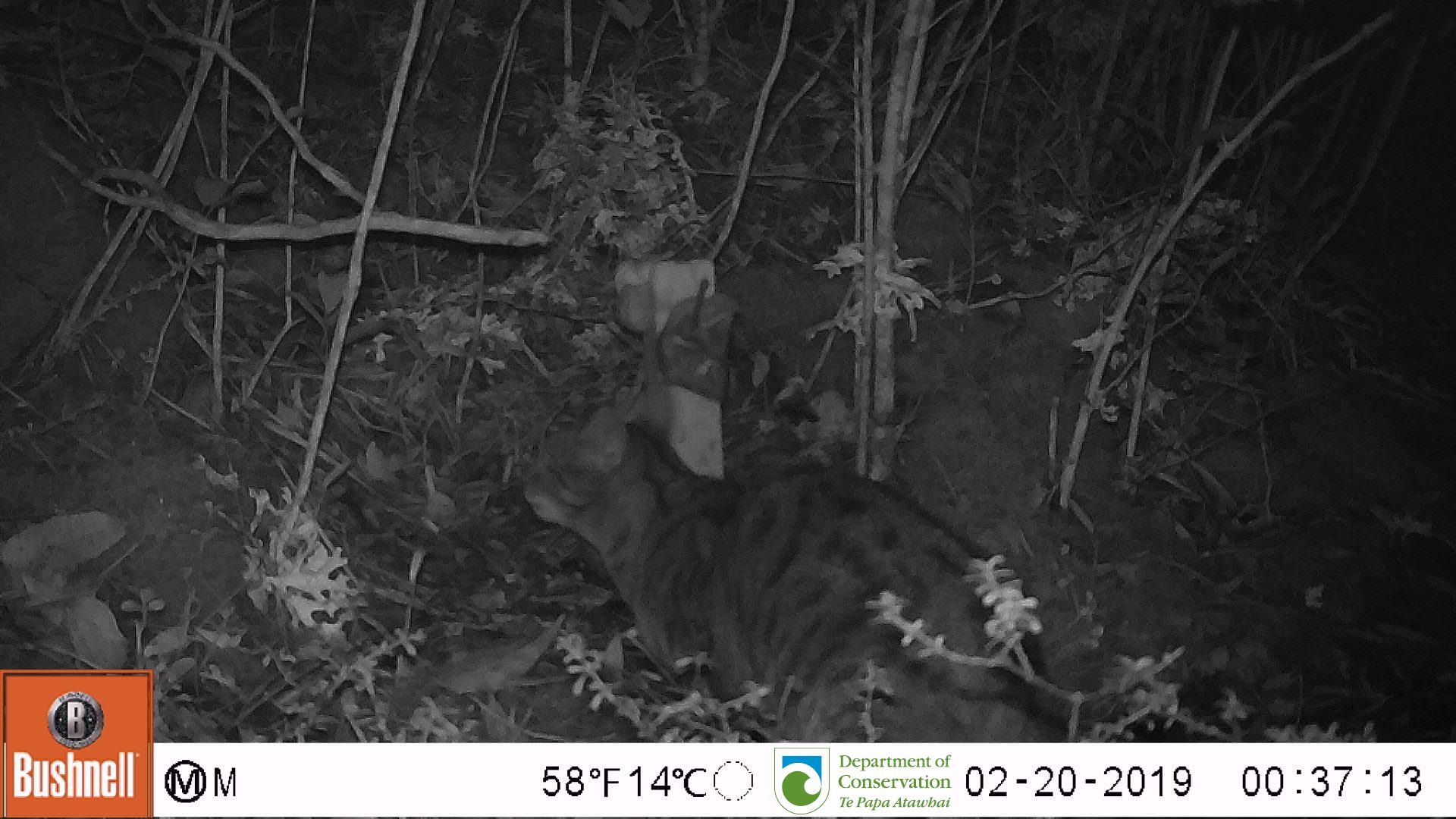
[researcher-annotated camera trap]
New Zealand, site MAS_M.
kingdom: Animalia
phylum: Chordata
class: Mammalia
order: Carnivora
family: Felidae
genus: Felis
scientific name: Felis catus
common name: domestic cat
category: cat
Cat (domestic cat) (Felis catus).